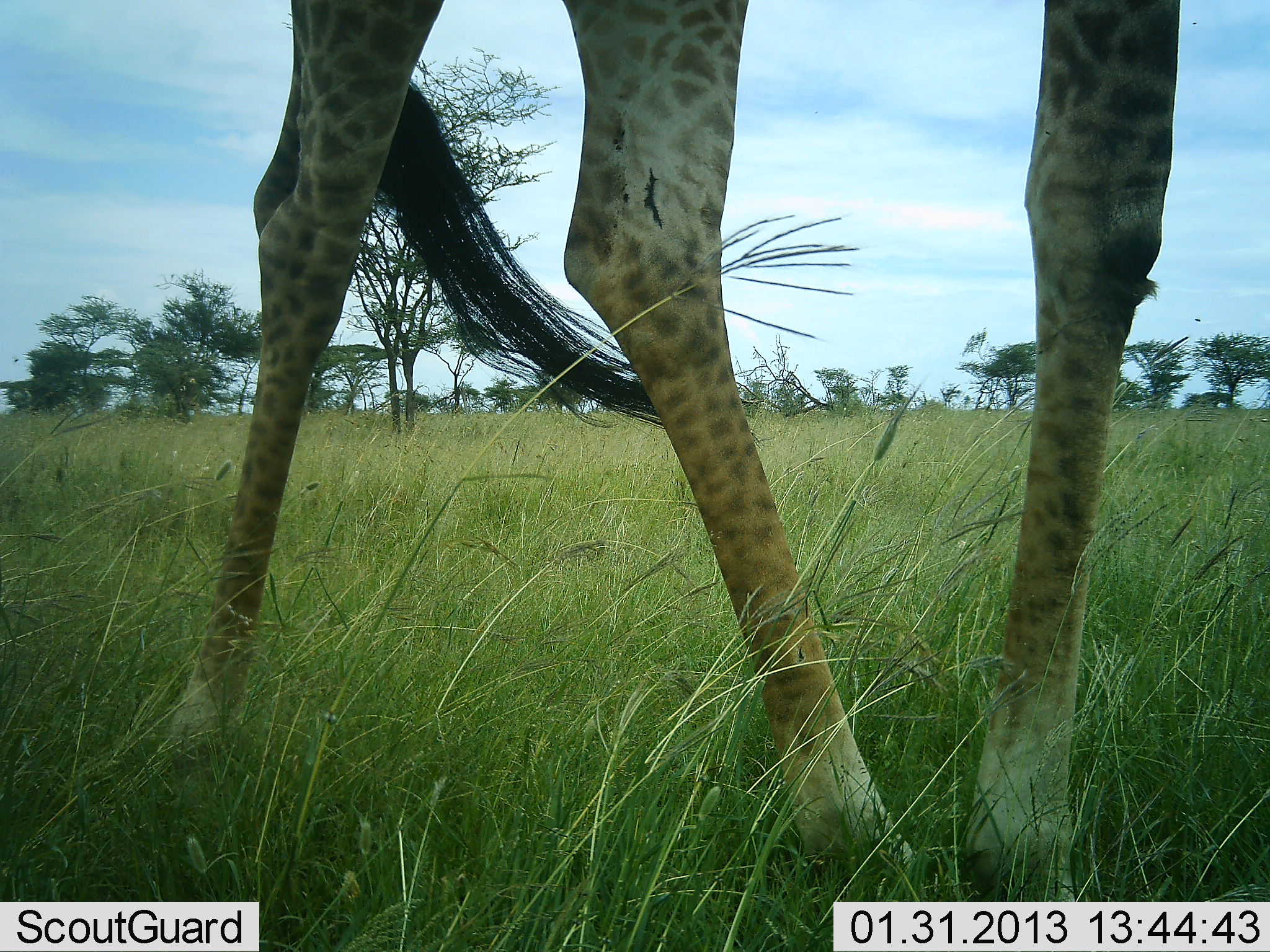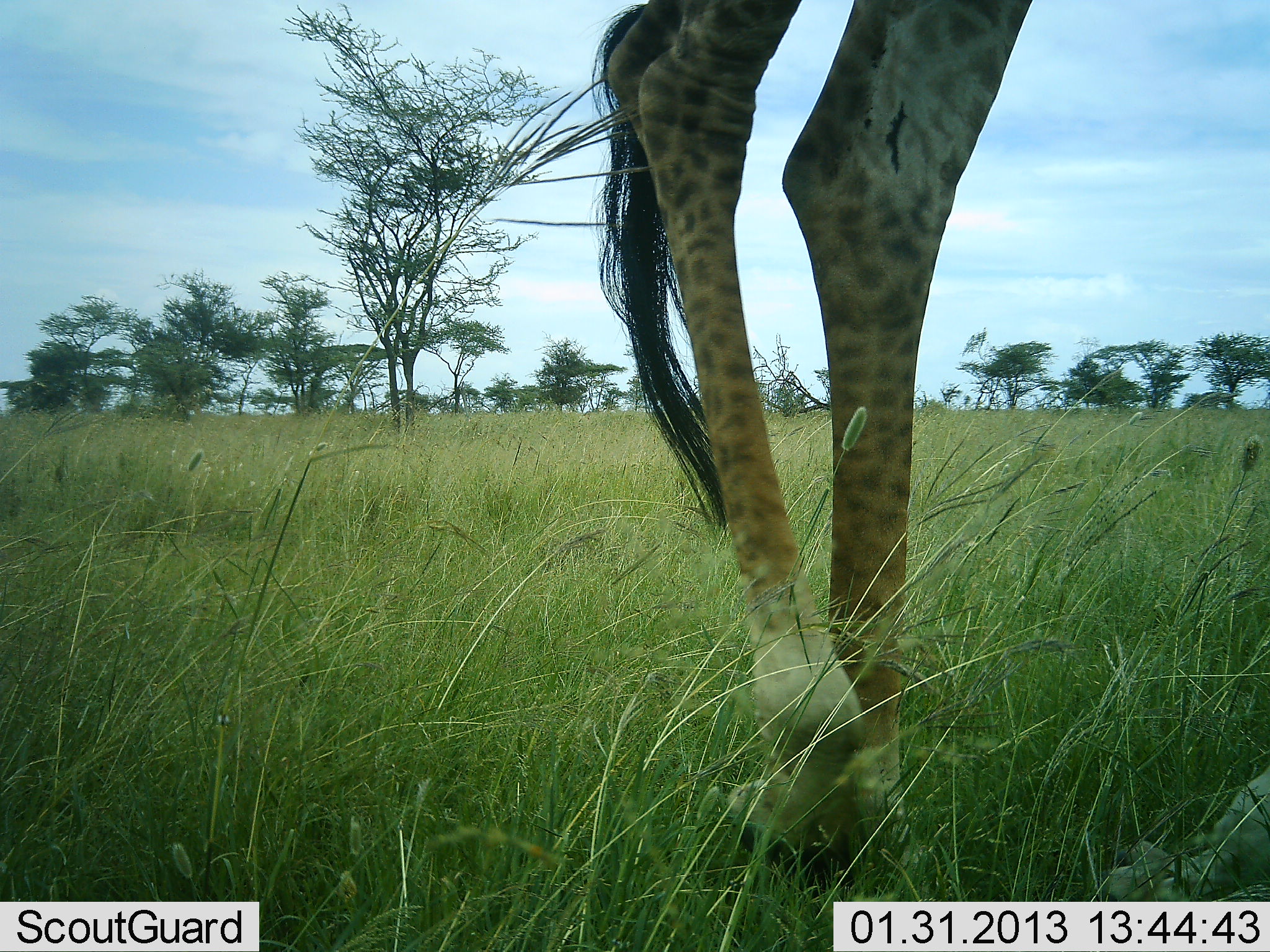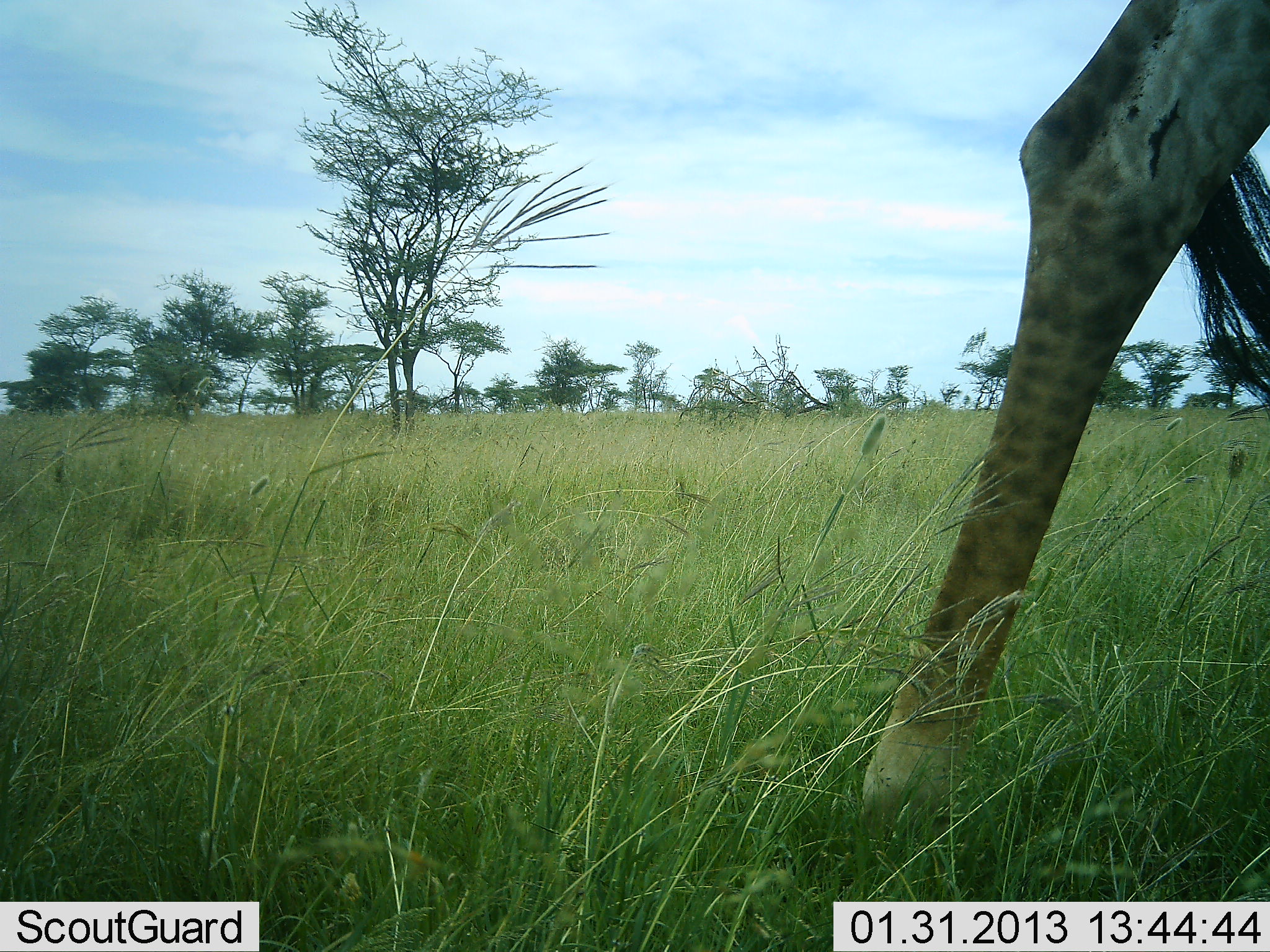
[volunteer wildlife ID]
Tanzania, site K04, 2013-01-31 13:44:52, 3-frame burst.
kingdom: Animalia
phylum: Chordata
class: Mammalia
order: Artiodactyla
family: Giraffidae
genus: Giraffa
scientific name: Giraffa camelopardalis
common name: giraffe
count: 1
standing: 19%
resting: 0%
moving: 86%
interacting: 0%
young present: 0%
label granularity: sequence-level